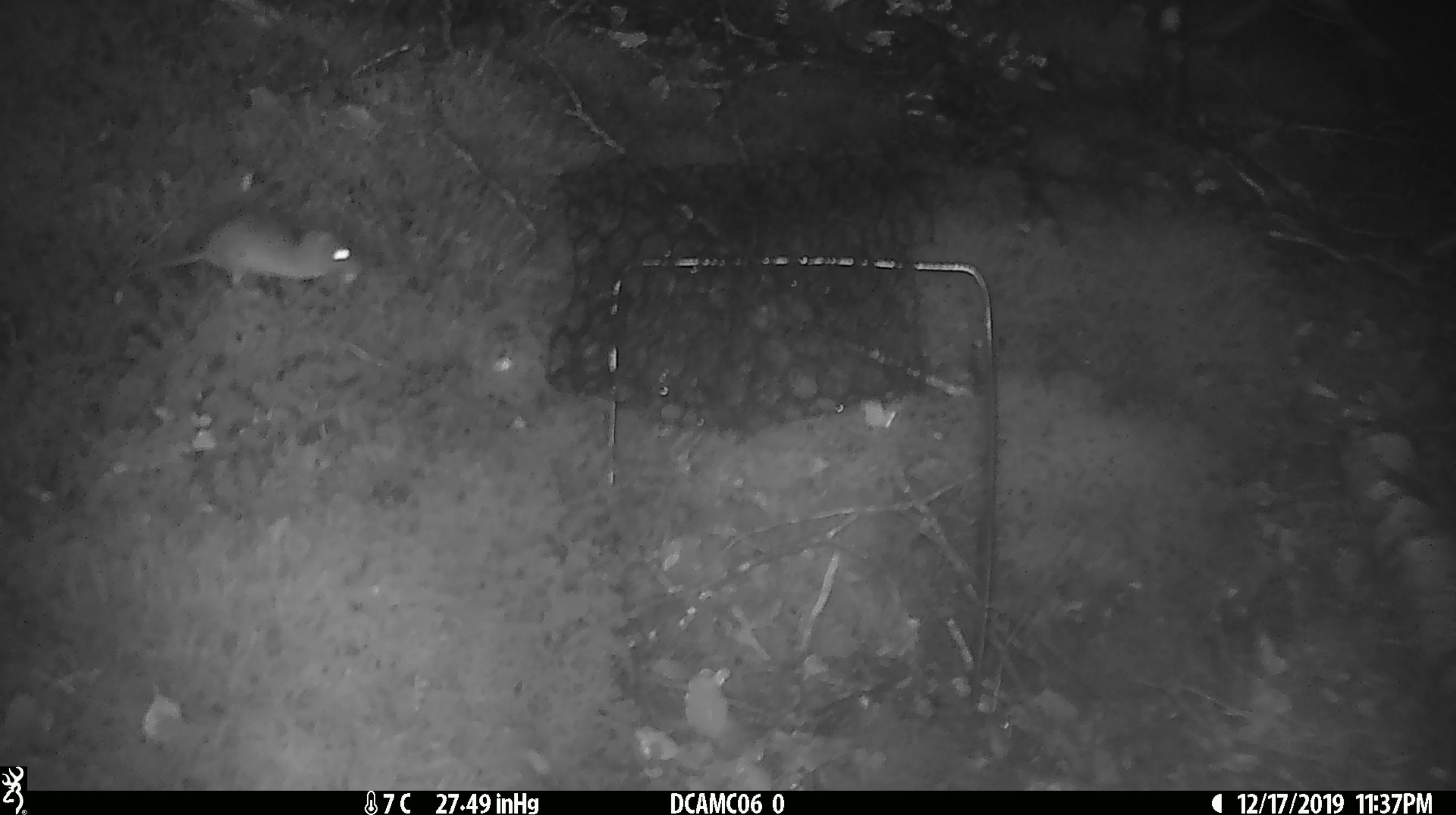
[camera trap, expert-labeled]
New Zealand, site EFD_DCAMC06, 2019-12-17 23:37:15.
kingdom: Animalia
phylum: Chordata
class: Mammalia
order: Rodentia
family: Muridae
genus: Mus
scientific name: Mus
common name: mouse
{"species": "mouse (Mus)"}